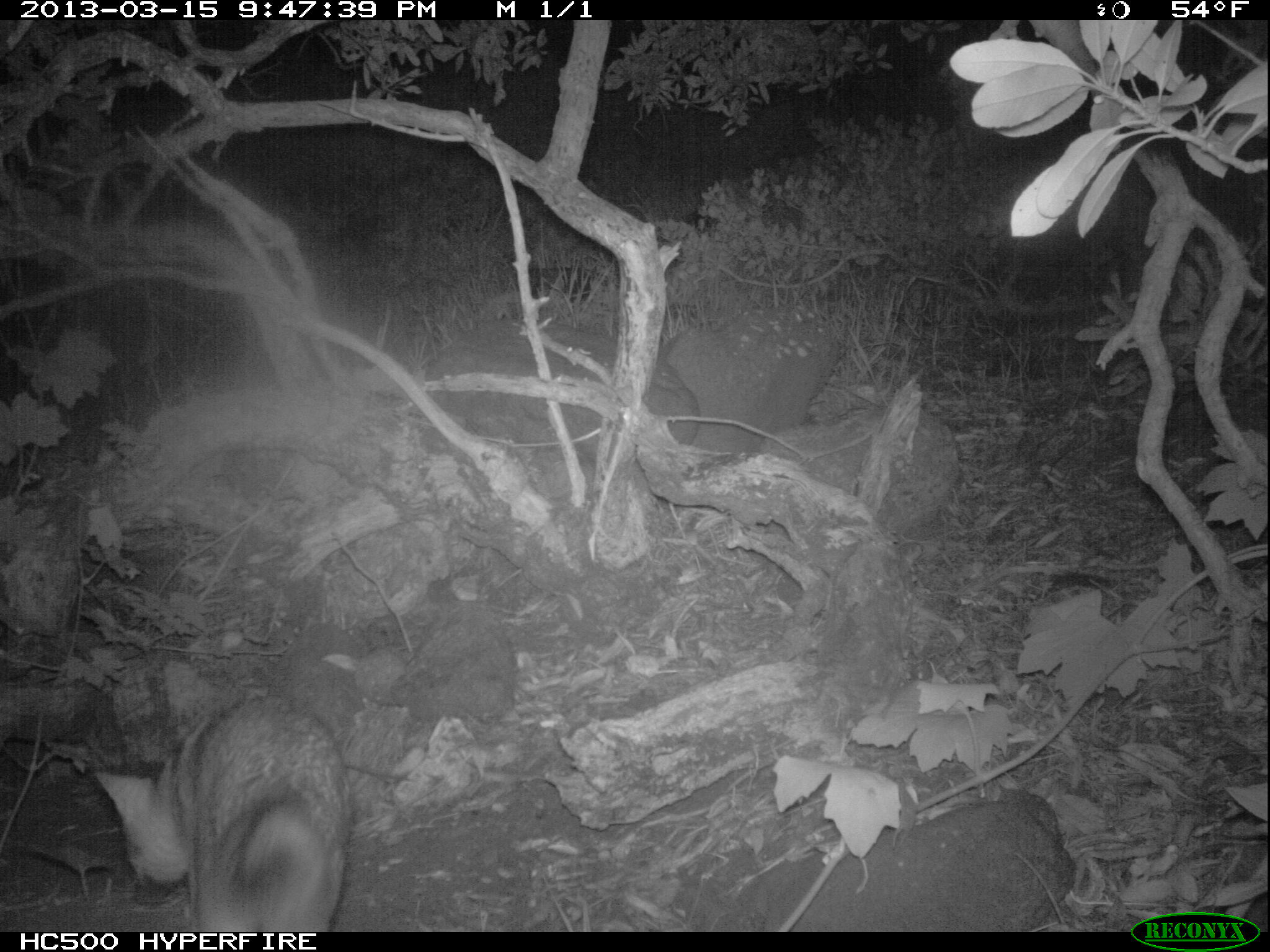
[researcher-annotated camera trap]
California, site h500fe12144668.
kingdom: Animalia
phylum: Chordata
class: Mammalia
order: Carnivora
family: Canidae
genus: Urocyon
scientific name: Urocyon littoralis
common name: island fox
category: fox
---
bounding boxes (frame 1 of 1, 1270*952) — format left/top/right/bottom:
fox: 94/692/352/932